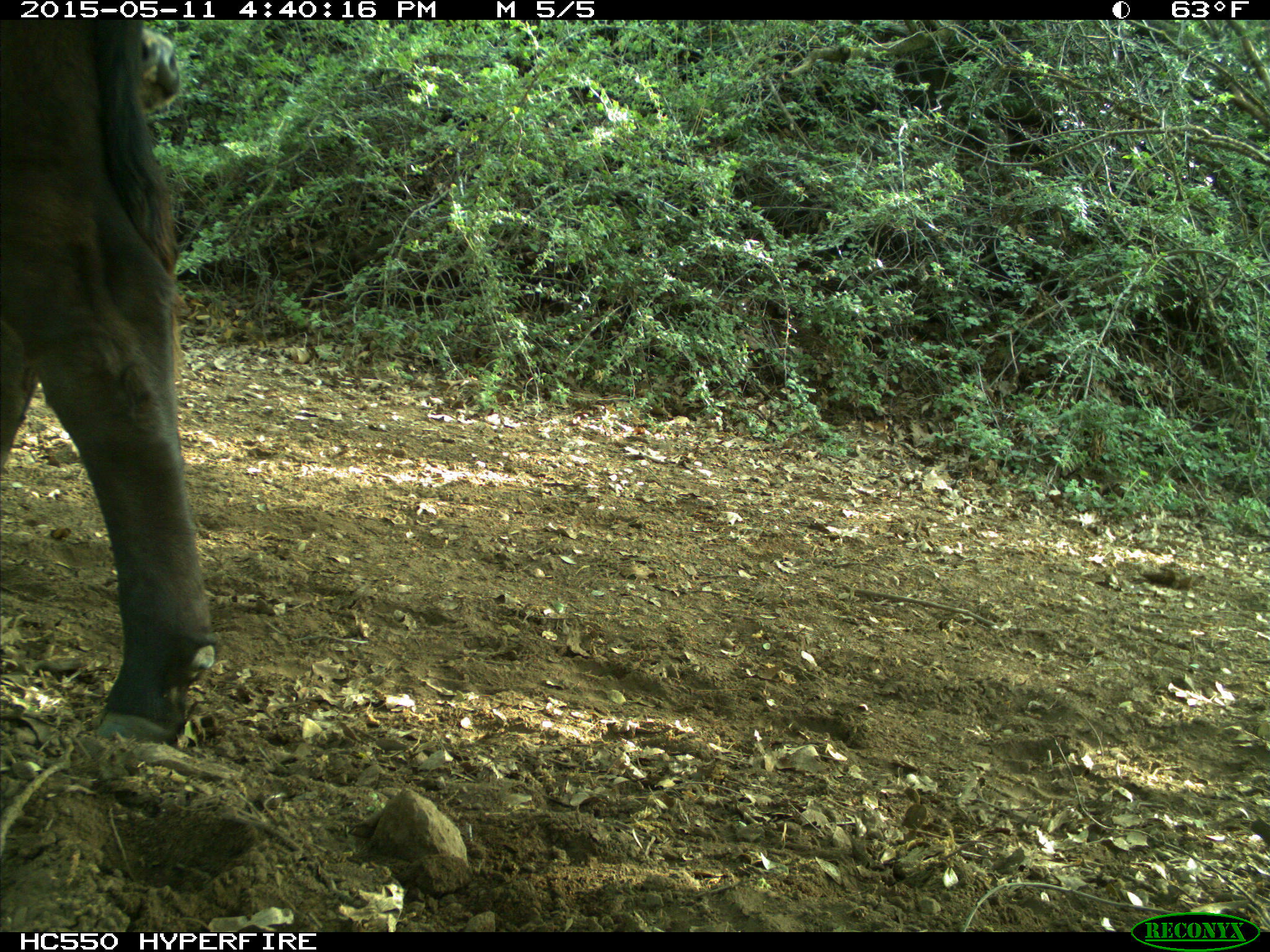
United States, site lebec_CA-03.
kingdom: Animalia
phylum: Chordata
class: Mammalia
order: Artiodactyla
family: Bovidae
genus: Bos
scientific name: Bos taurus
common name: domestic cow